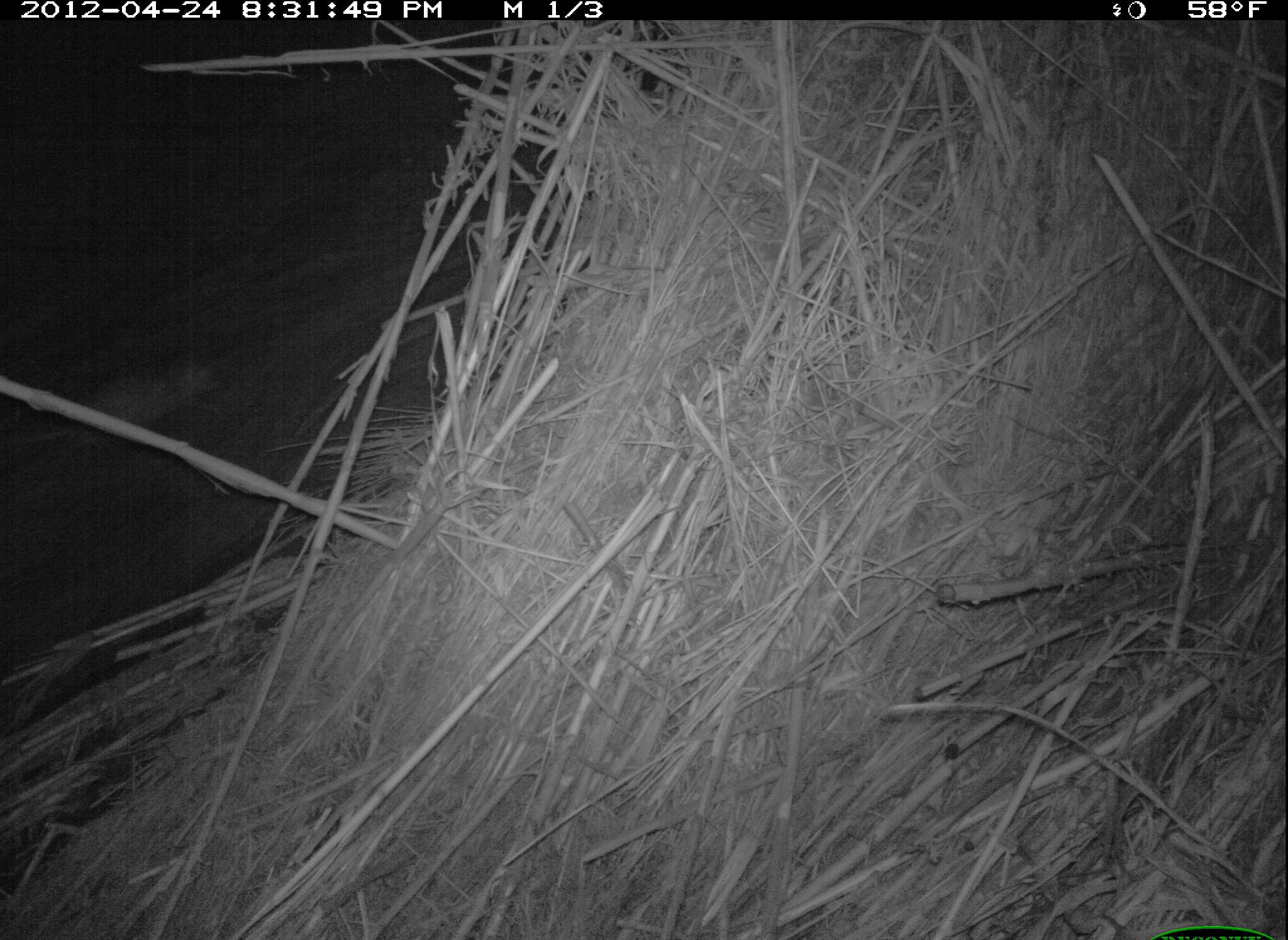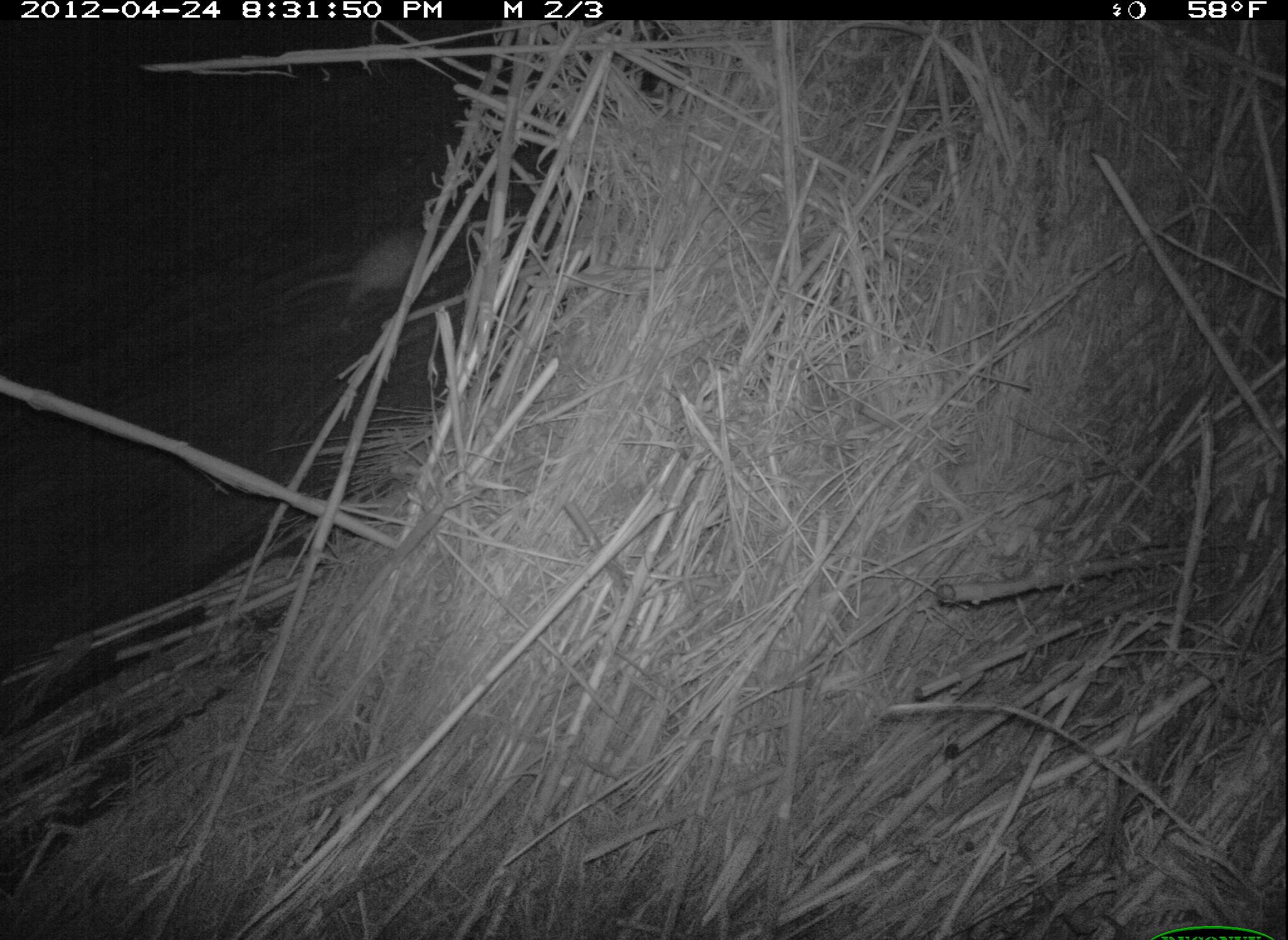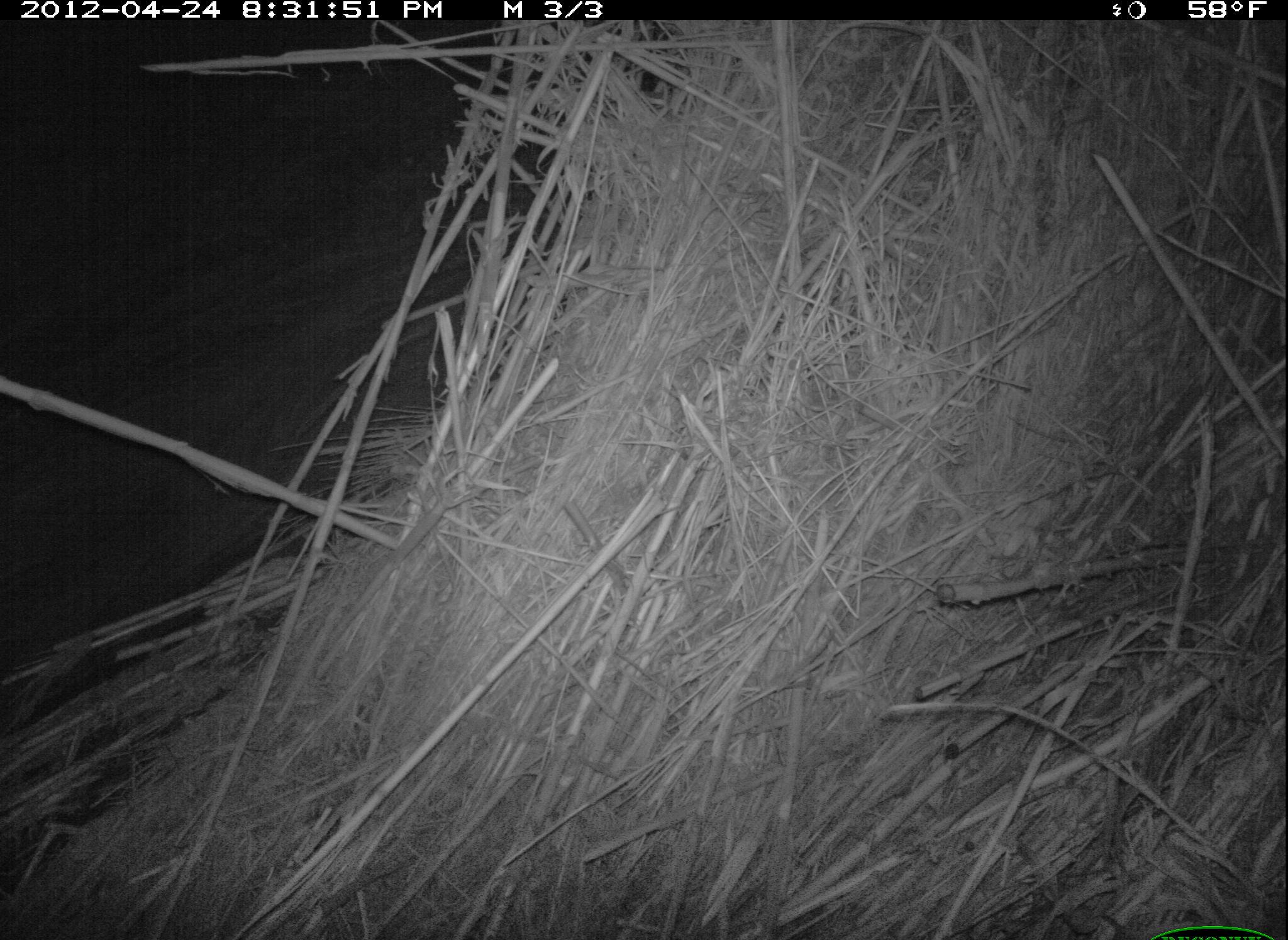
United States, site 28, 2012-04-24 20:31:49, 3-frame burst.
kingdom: Animalia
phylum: Chordata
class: Mammalia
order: Didelphimorphia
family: Didelphidae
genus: Didelphis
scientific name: Didelphis virginiana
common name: virginia opossum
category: opossum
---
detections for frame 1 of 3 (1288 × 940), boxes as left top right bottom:
opossum: 4 348 236 464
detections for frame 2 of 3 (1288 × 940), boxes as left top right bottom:
opossum: 264 208 509 322